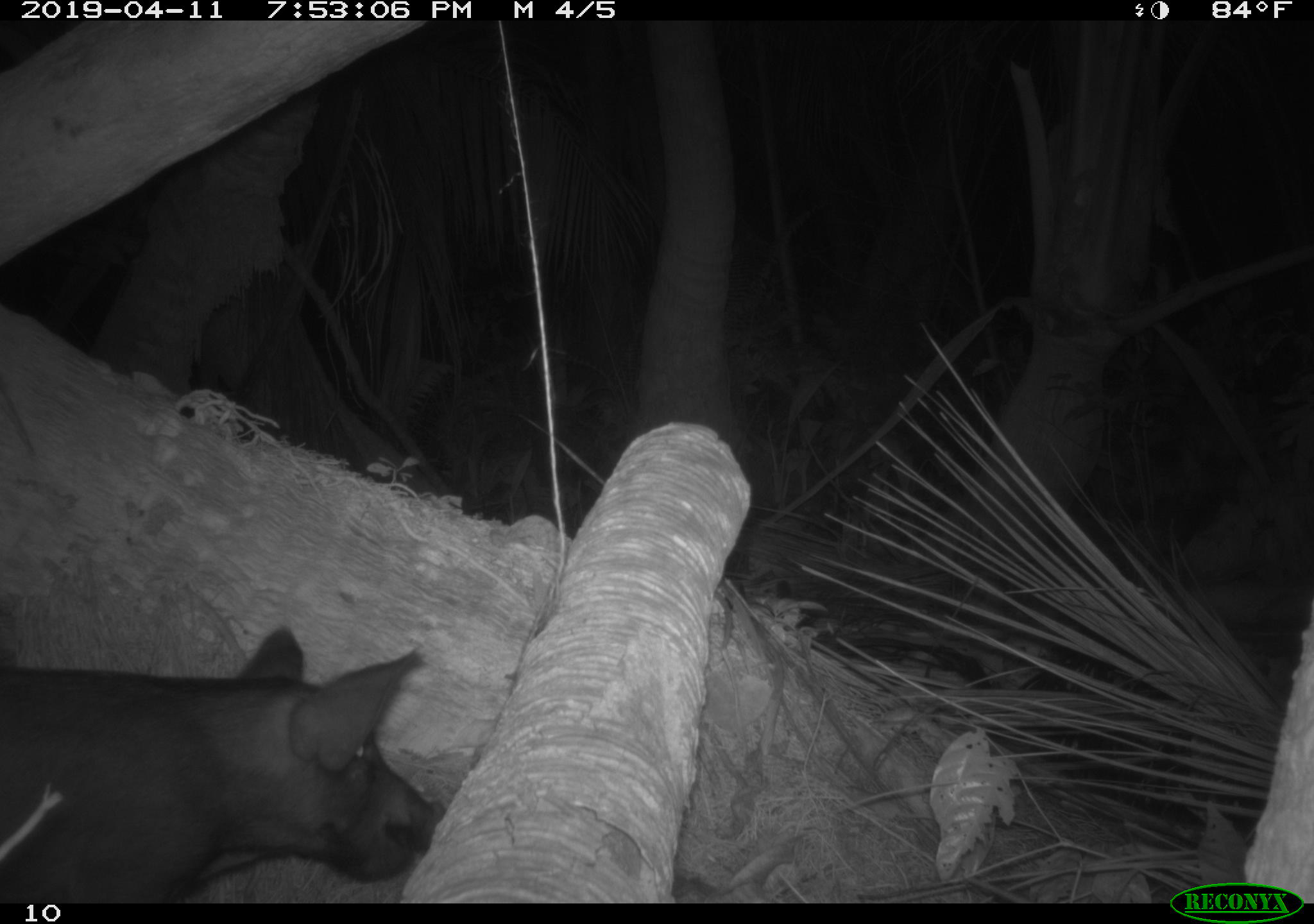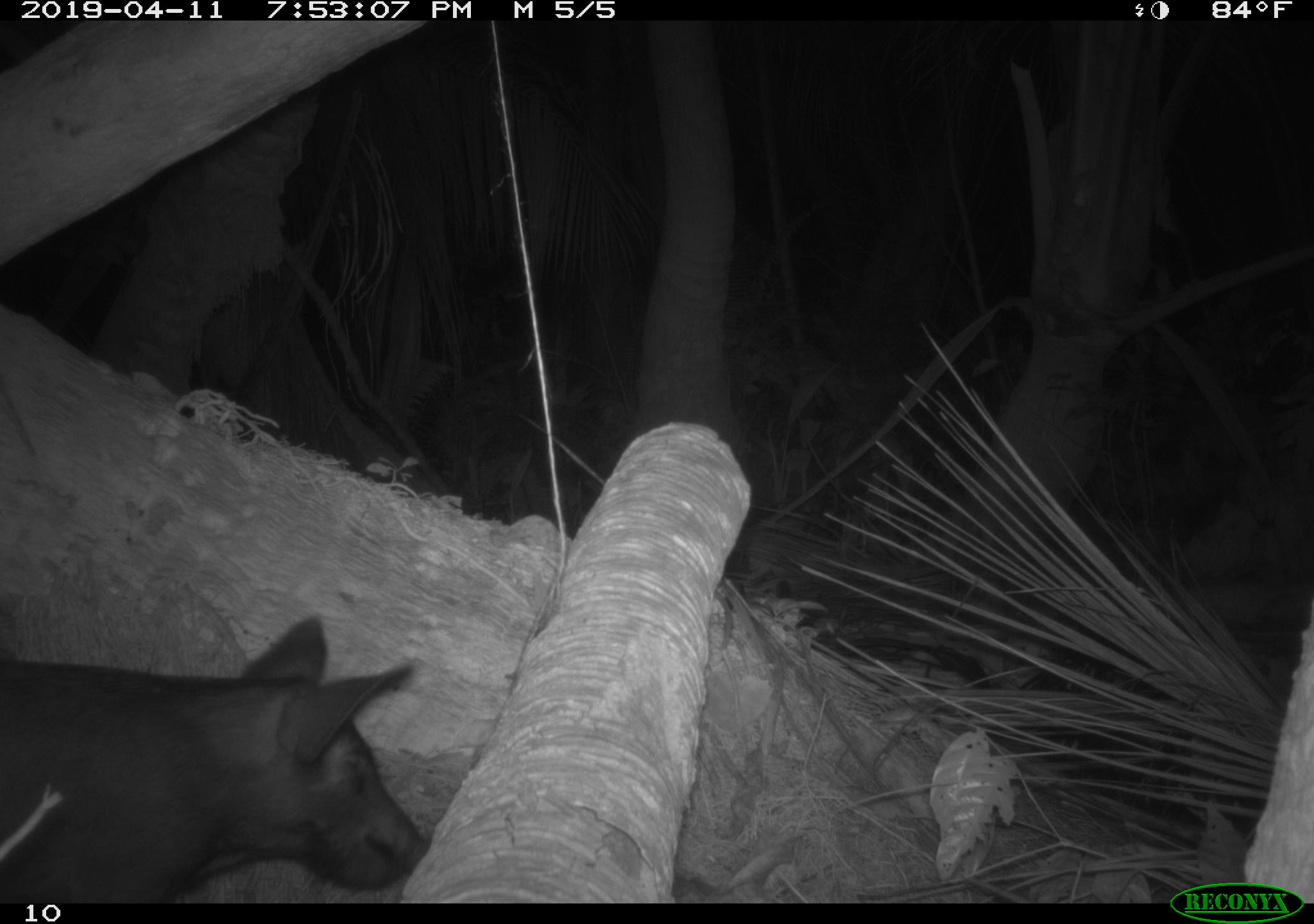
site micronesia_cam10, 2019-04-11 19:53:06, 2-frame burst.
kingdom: Animalia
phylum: Chordata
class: Mammalia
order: Artiodactyla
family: Suidae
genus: Sus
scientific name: Sus scrofa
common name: pig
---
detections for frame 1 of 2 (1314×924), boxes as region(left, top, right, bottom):
pig: region(0, 620, 438, 906)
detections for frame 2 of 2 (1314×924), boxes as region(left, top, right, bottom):
pig: region(0, 612, 425, 906)